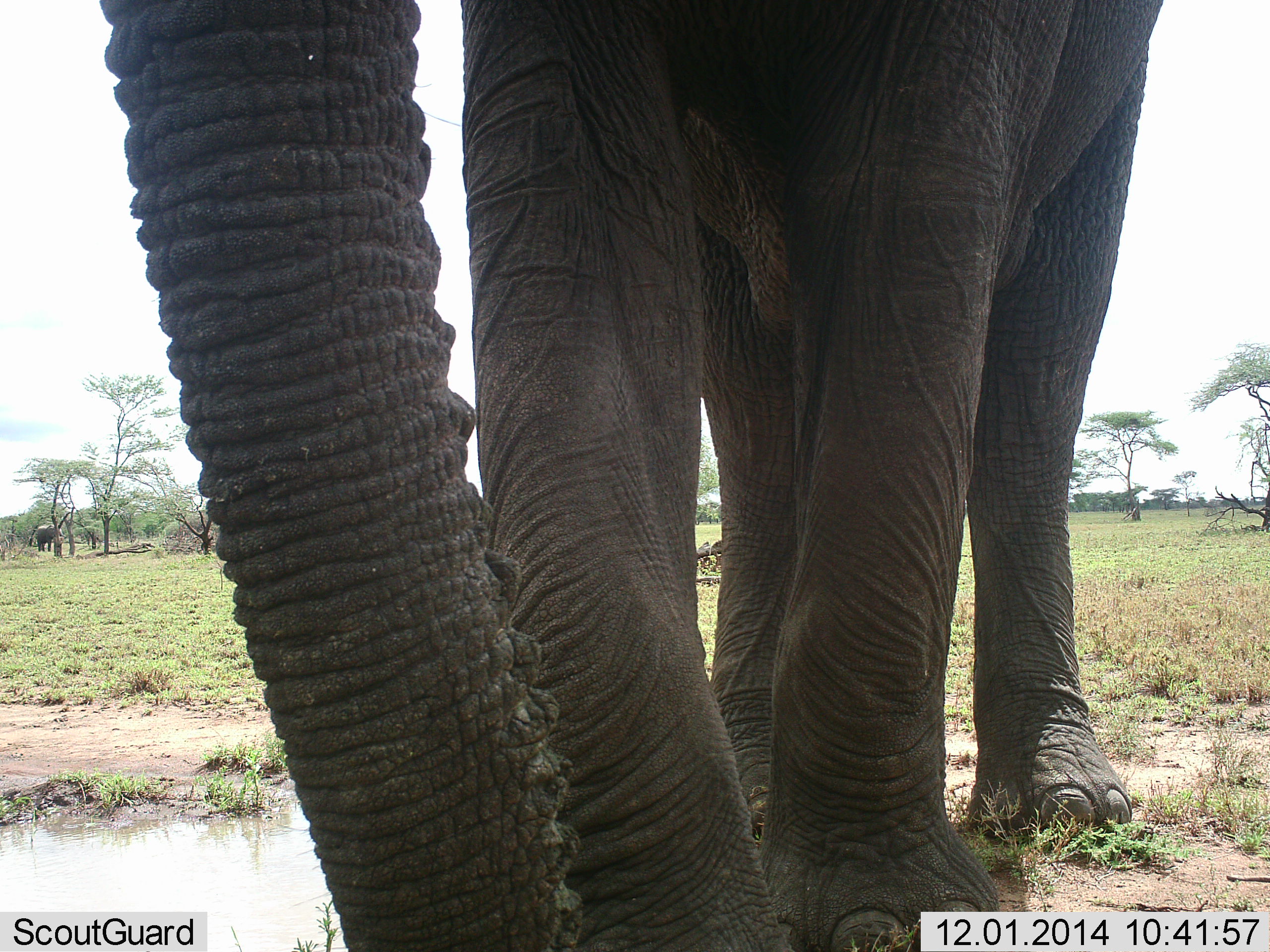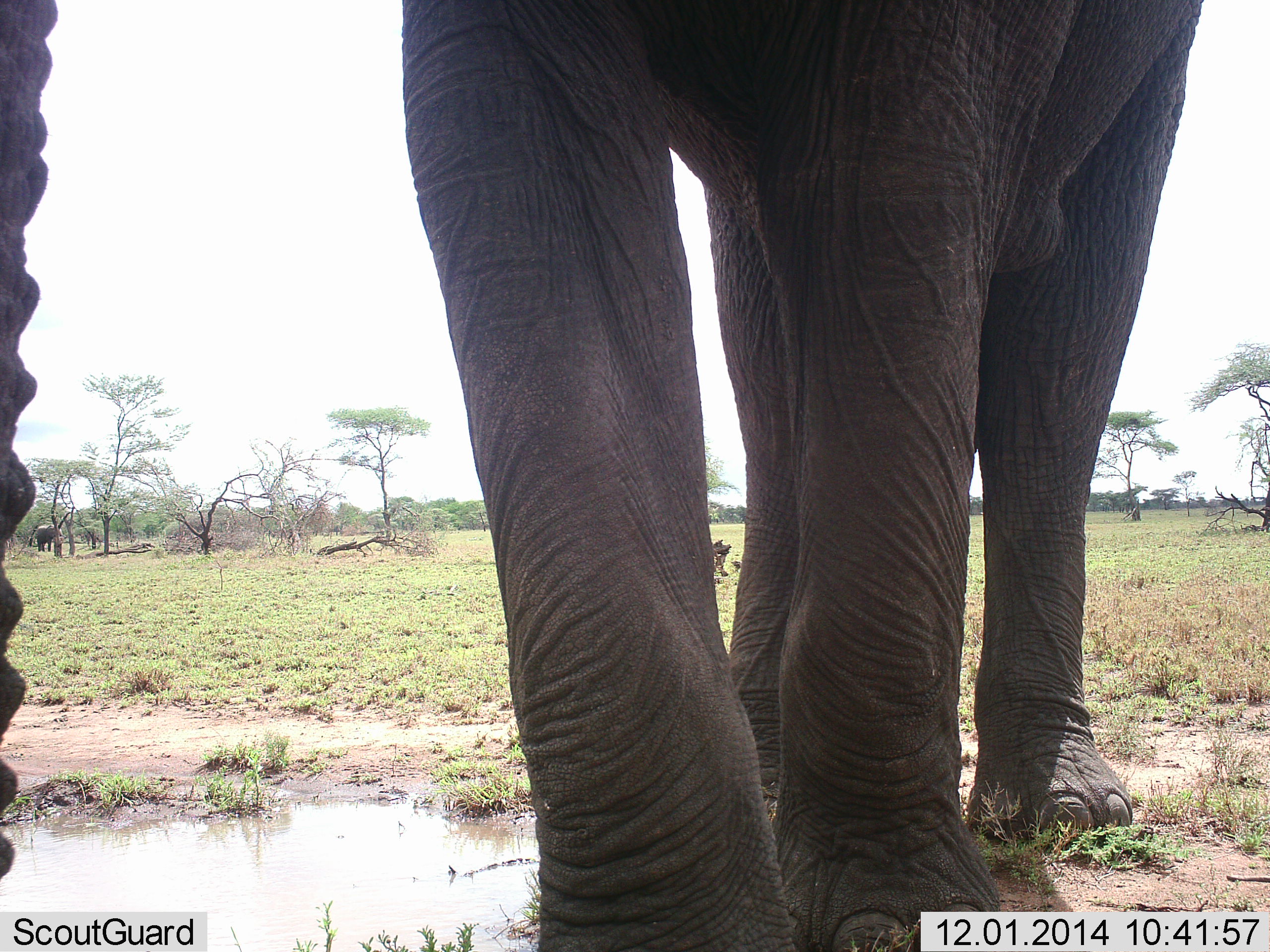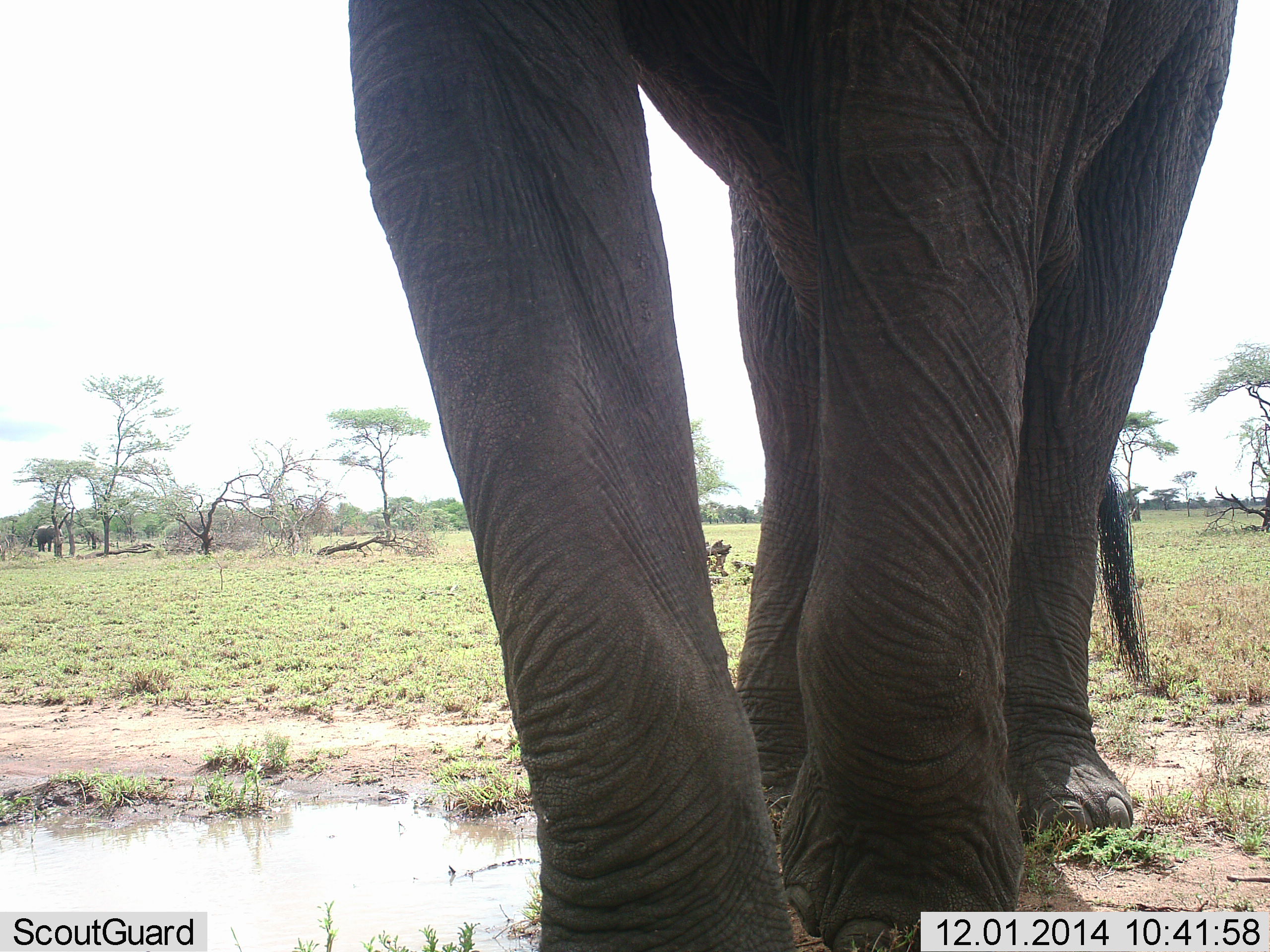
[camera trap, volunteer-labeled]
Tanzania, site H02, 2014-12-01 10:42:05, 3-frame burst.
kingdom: Animalia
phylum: Chordata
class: Mammalia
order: Proboscidea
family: Elephantidae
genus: Loxodonta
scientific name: Loxodonta africana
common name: african bush elephant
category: elephant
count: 2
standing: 100%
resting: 0%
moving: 0%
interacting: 0%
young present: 0%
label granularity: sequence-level